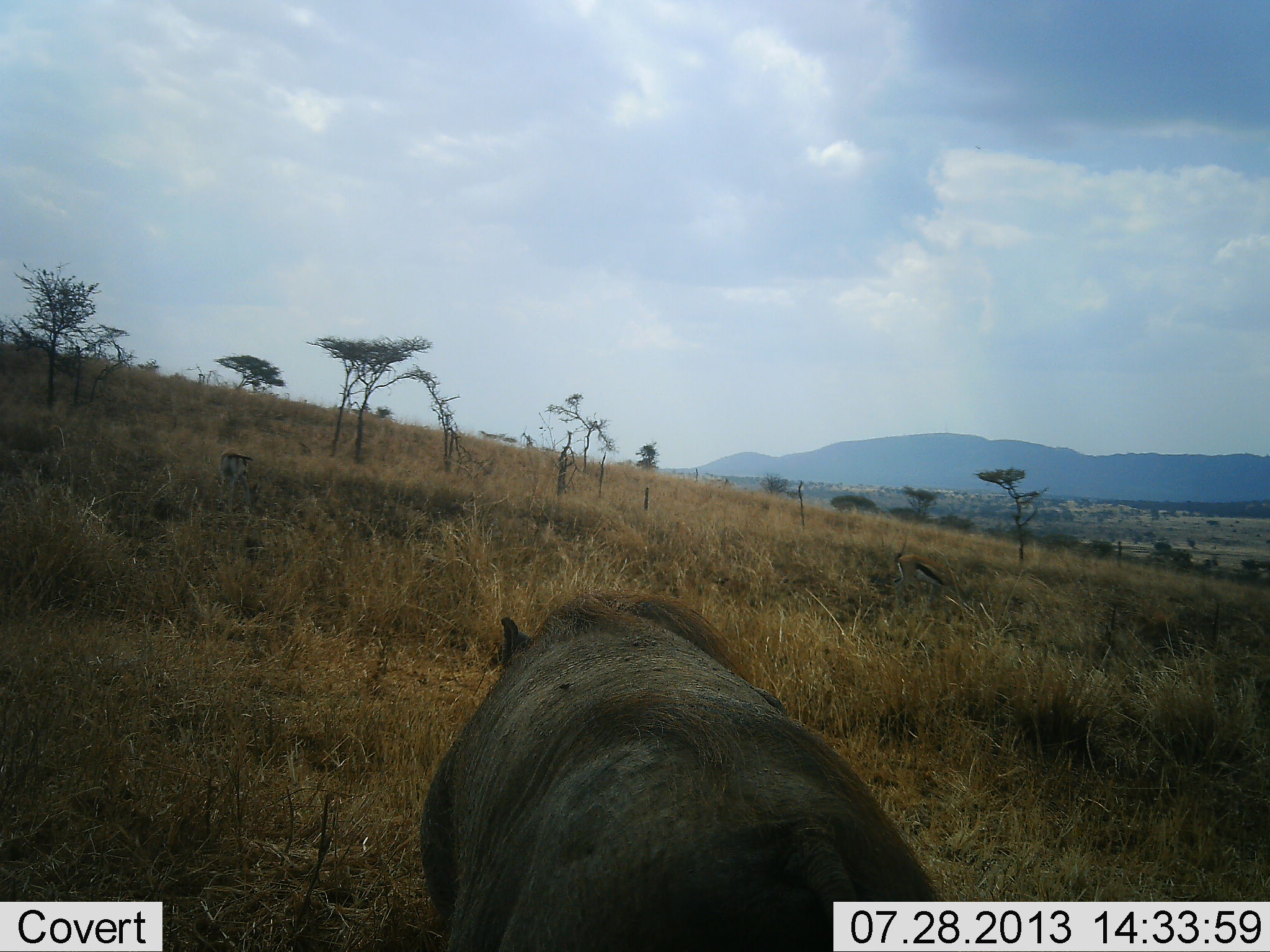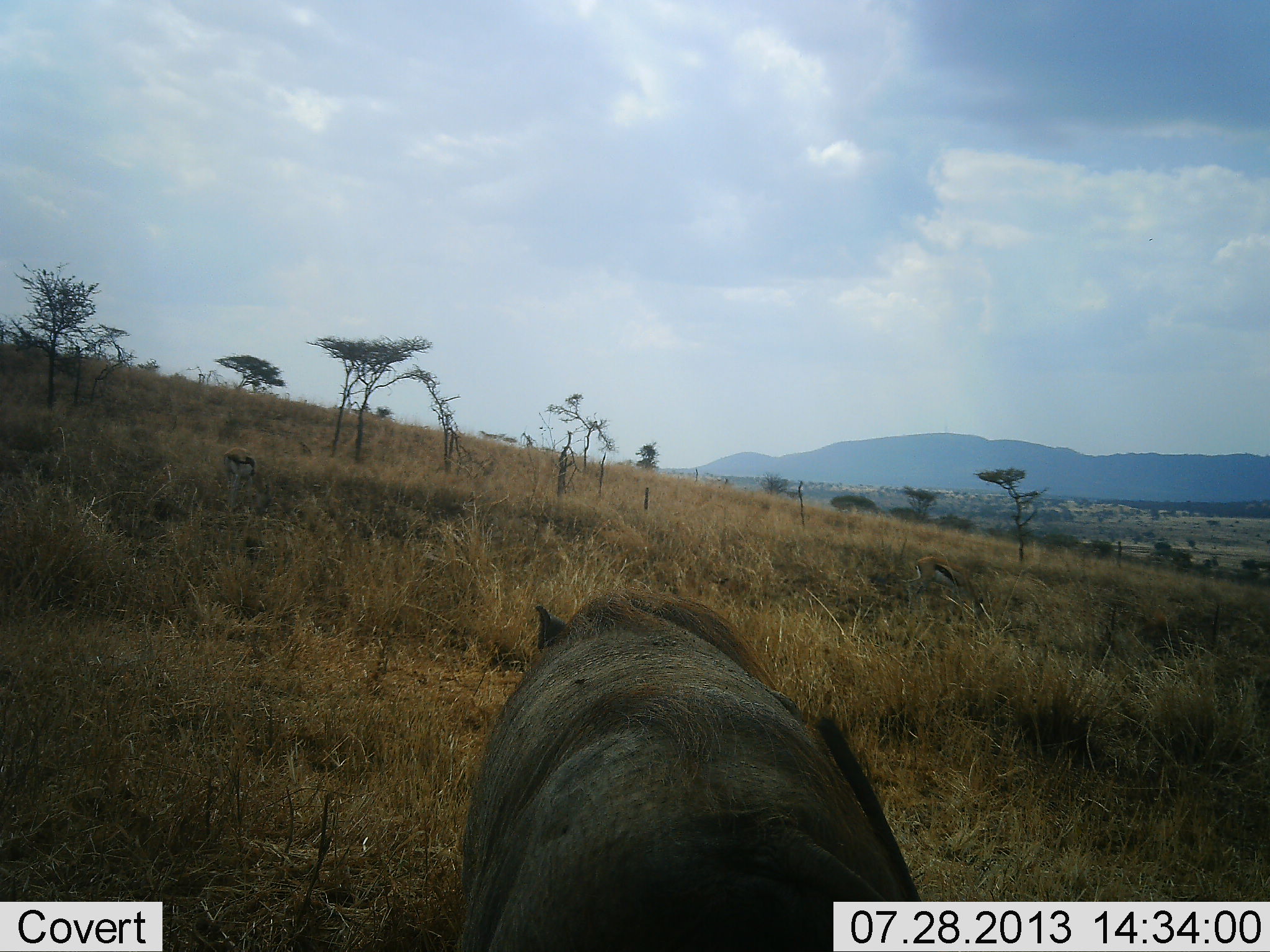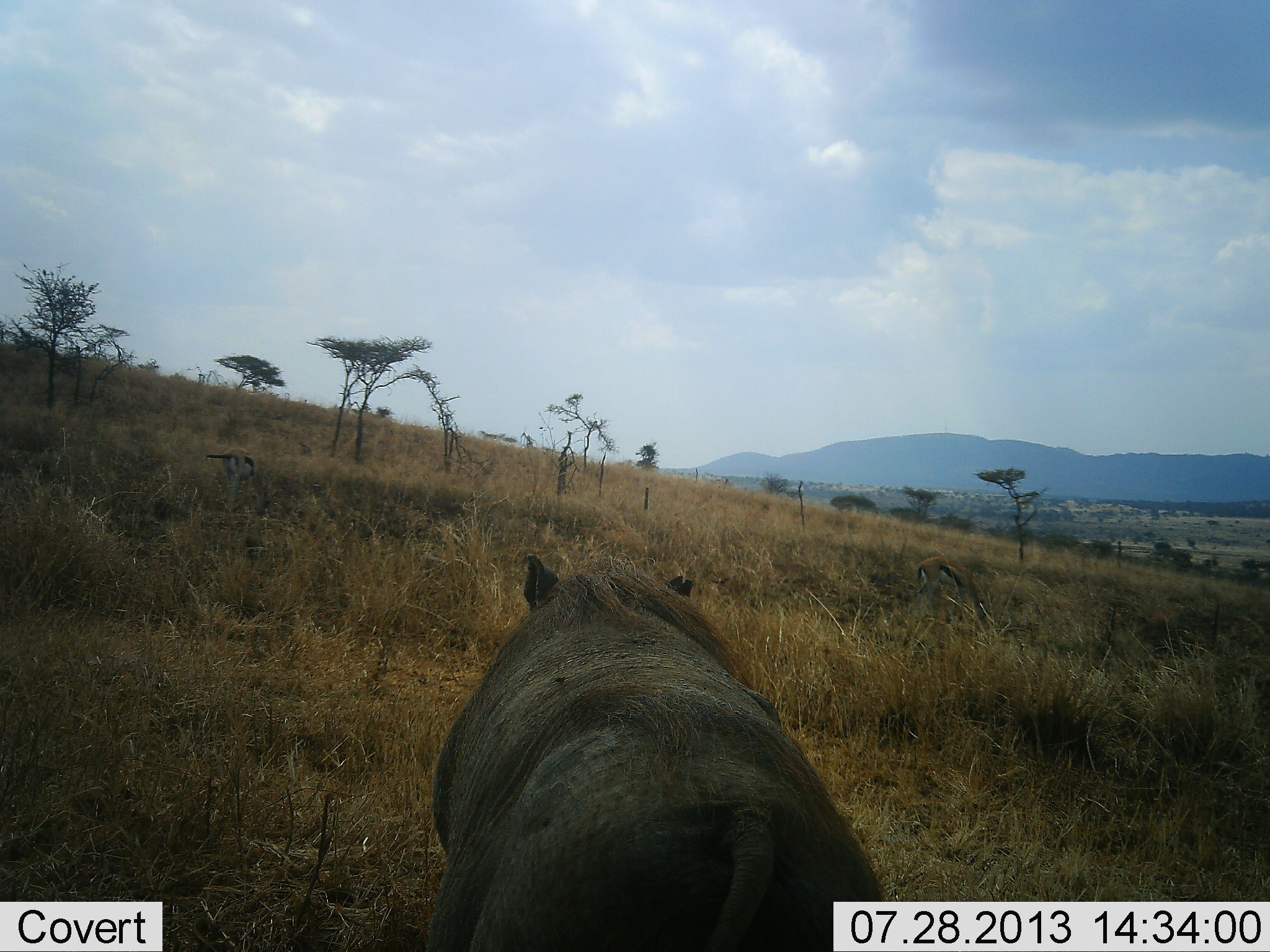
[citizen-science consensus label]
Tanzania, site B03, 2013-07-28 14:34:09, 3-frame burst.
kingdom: Animalia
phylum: Chordata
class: Mammalia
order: Artiodactyla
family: Bovidae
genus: Eudorcas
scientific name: Eudorcas thomsonii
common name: thomson's gazelle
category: gazellethomsons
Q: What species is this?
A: Gazellethomsons (thomson's gazelle) (Eudorcas thomsonii).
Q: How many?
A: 2.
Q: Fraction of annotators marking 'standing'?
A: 50%.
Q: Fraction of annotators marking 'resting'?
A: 0%.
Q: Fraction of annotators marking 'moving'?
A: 10%.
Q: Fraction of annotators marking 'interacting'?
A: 0%.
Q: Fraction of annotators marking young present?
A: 0%.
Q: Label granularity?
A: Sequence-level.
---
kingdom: Animalia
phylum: Chordata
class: Mammalia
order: Artiodactyla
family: Suidae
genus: Phacochoerus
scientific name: Phacochoerus africanus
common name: warthog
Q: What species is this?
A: Warthog (Phacochoerus africanus).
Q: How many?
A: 1.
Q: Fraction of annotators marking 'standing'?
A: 77%.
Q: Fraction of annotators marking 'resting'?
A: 0%.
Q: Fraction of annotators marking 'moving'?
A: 23%.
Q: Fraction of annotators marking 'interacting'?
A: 0%.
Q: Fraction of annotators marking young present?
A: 0%.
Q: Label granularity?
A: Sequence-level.